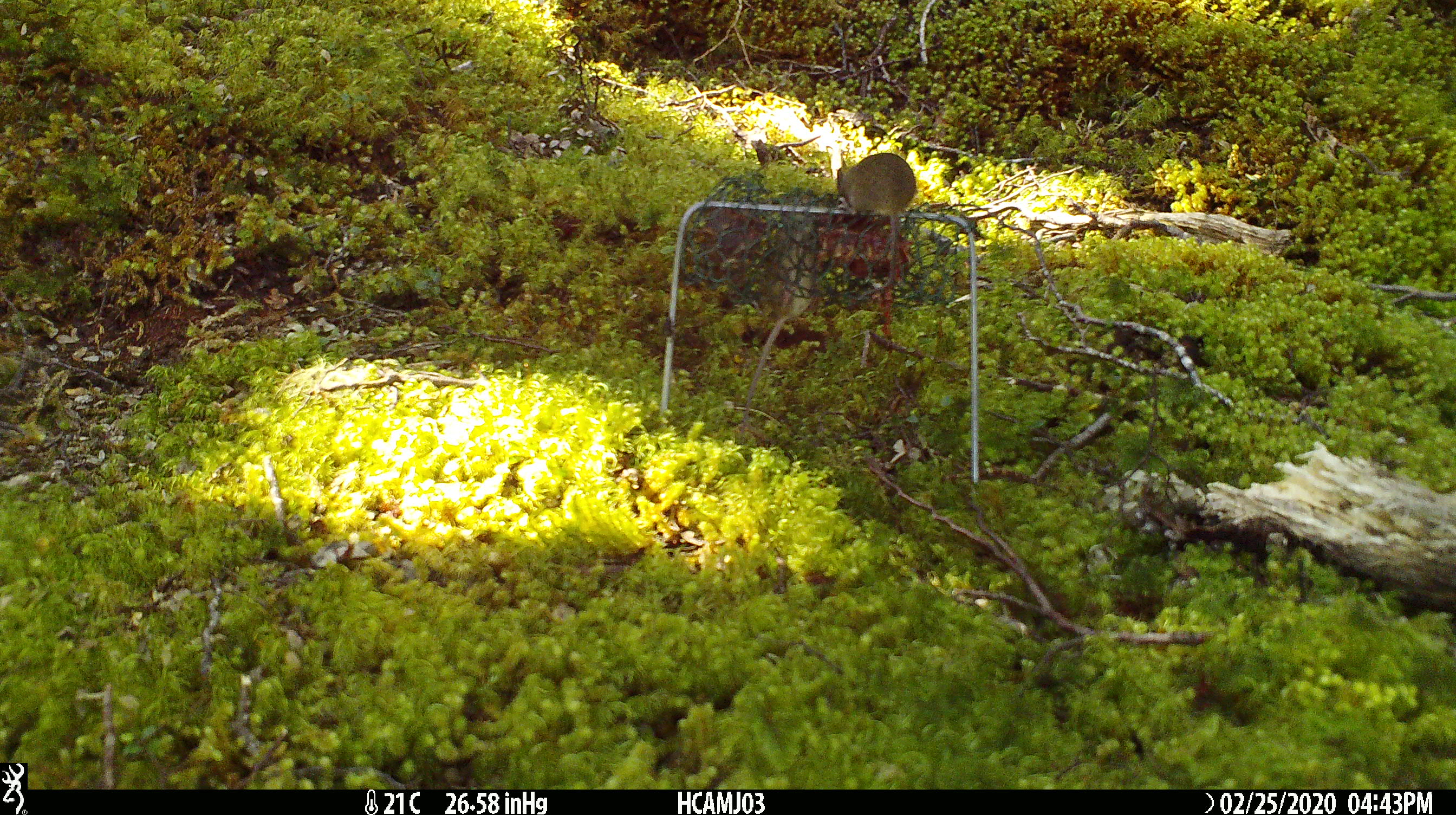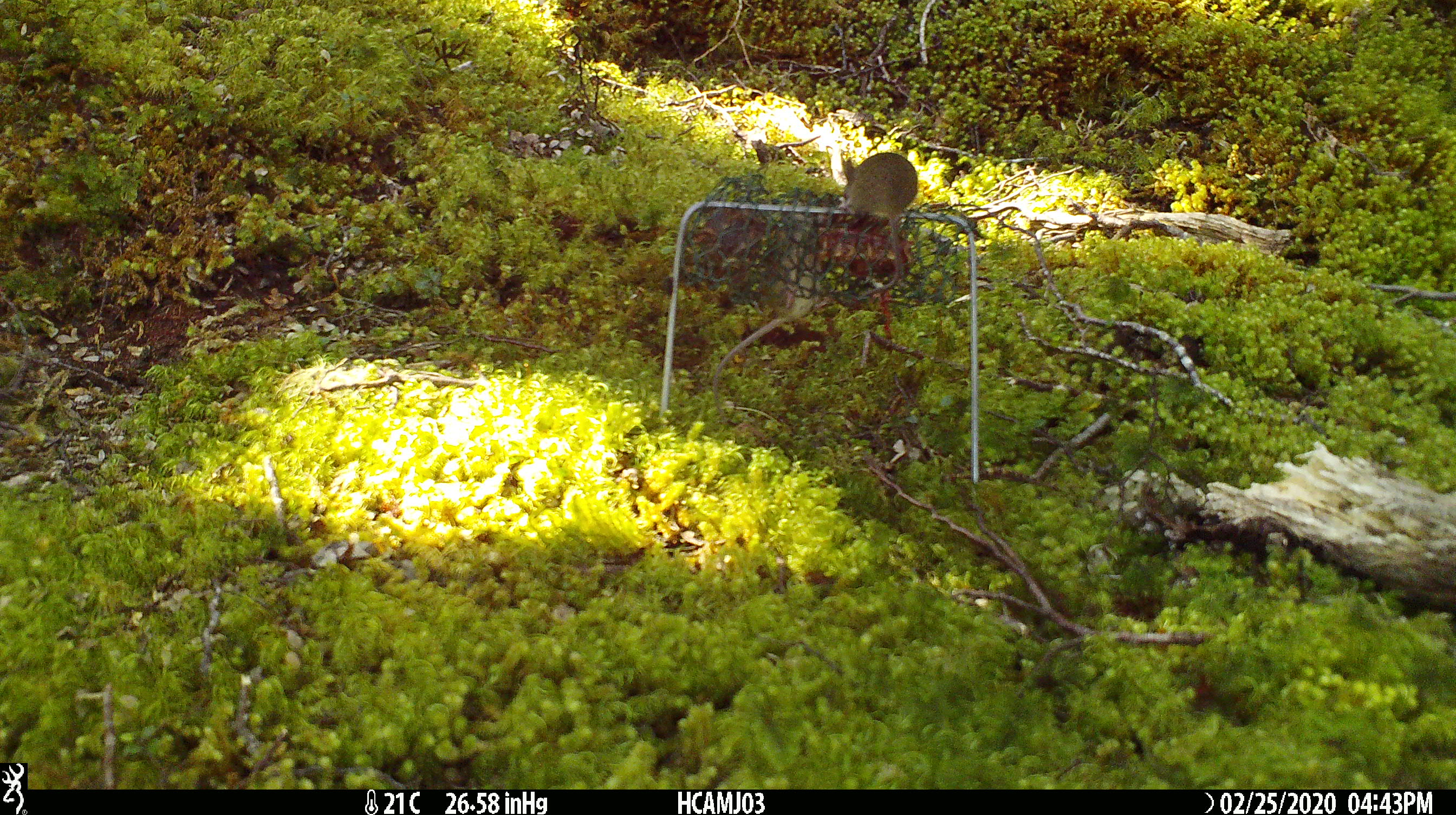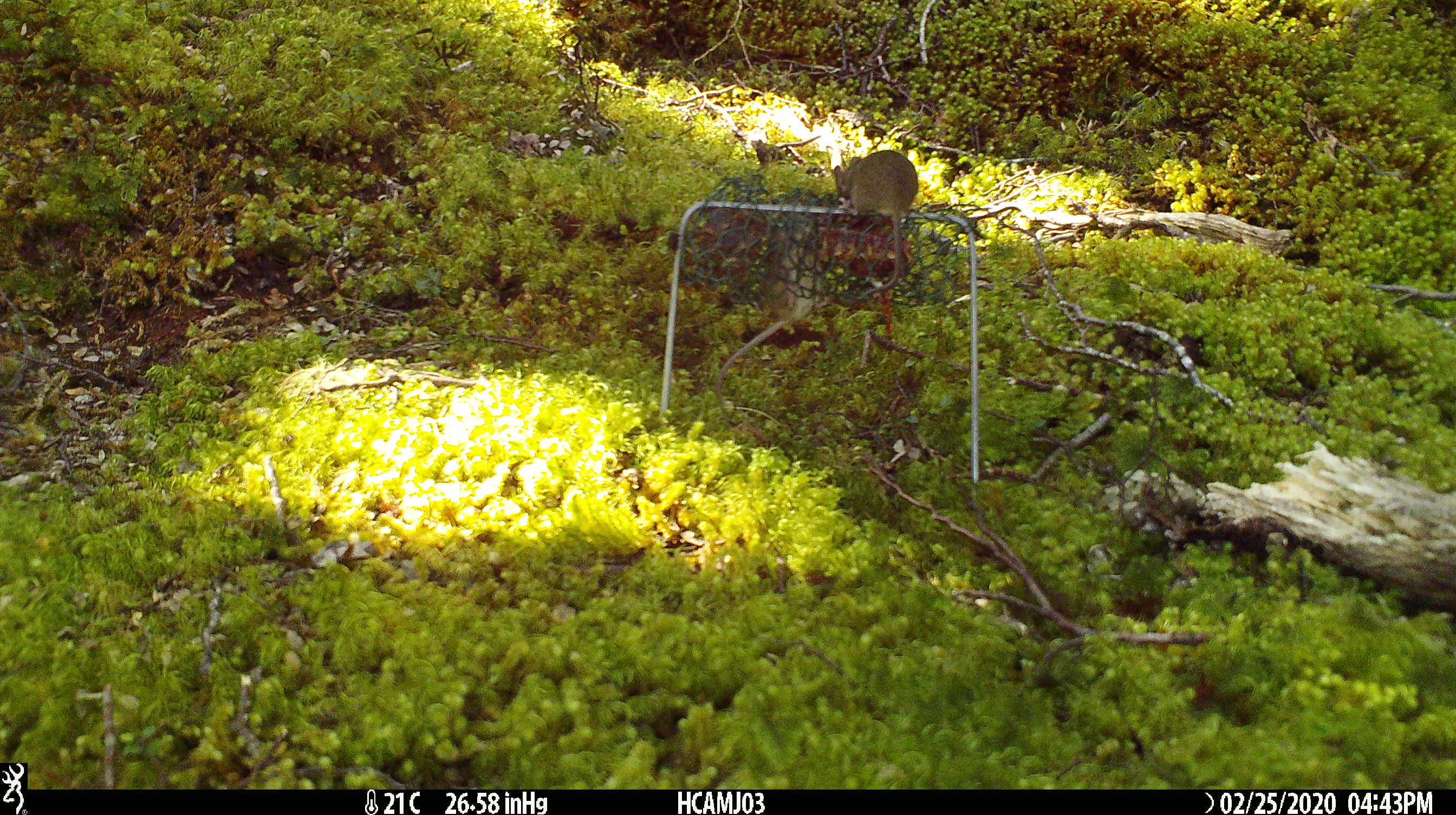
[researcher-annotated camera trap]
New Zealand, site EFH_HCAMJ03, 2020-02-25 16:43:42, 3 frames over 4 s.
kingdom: Animalia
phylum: Chordata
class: Mammalia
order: Rodentia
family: Muridae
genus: Mus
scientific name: Mus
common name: mouse